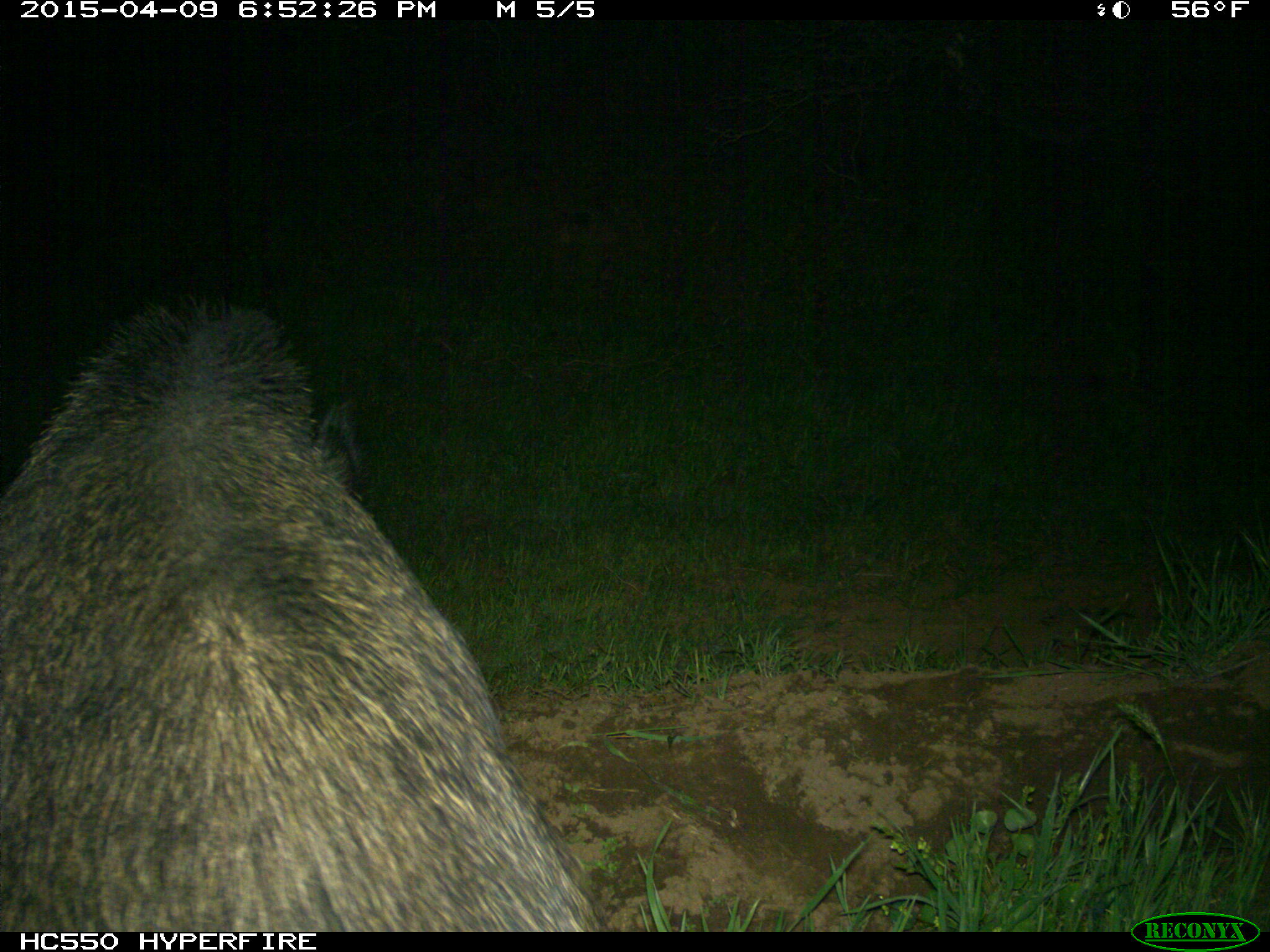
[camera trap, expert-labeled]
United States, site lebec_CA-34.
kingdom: Animalia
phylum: Chordata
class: Mammalia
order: Artiodactyla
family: Suidae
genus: Sus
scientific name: Sus scrofa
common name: wild boar